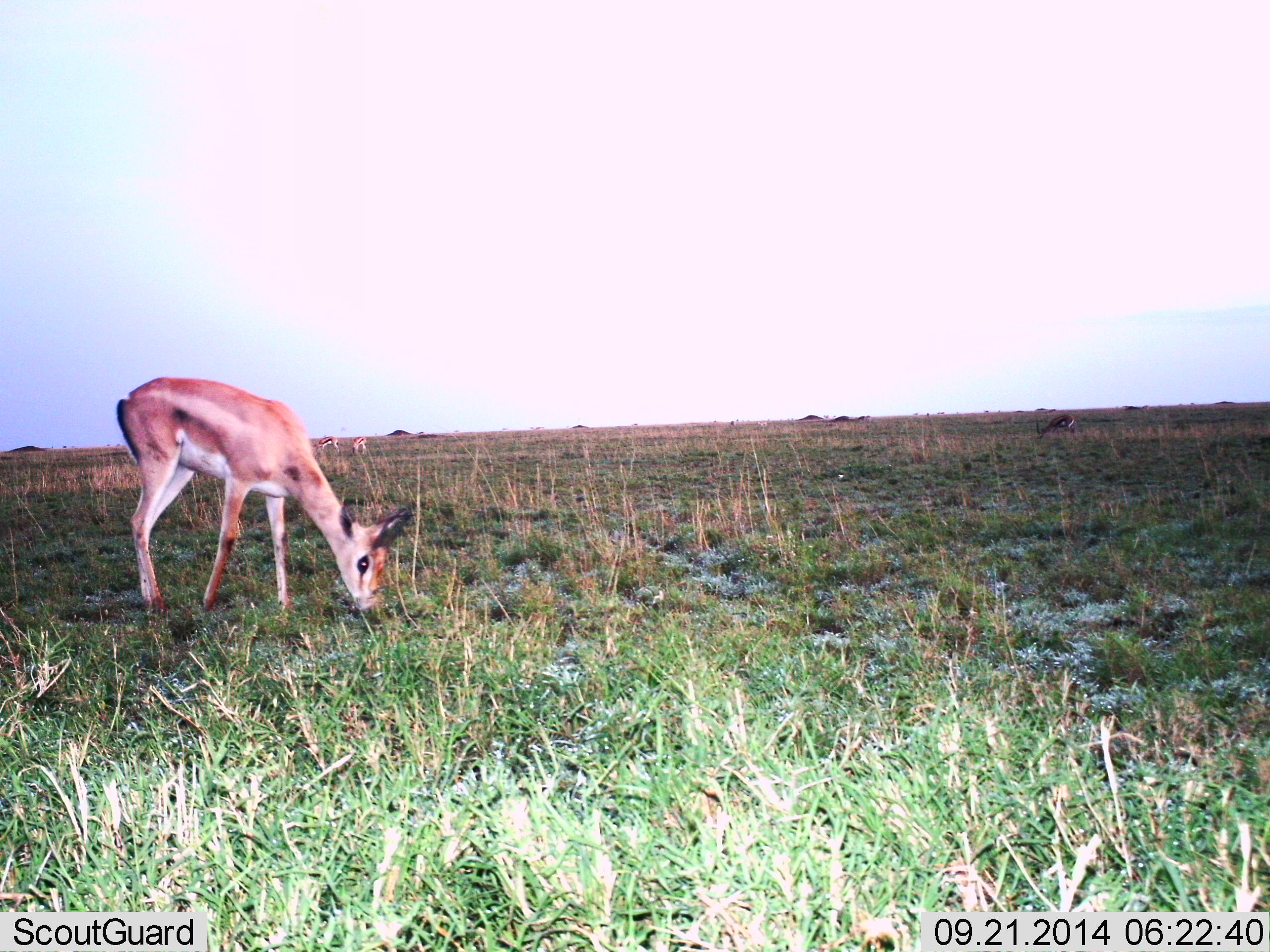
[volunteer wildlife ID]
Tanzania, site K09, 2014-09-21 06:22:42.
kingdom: Animalia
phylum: Chordata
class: Mammalia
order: Artiodactyla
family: Bovidae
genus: Nanger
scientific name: Nanger granti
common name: grant's gazelle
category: gazellegrants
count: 2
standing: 40%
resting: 0%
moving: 10%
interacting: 0%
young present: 0%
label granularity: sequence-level